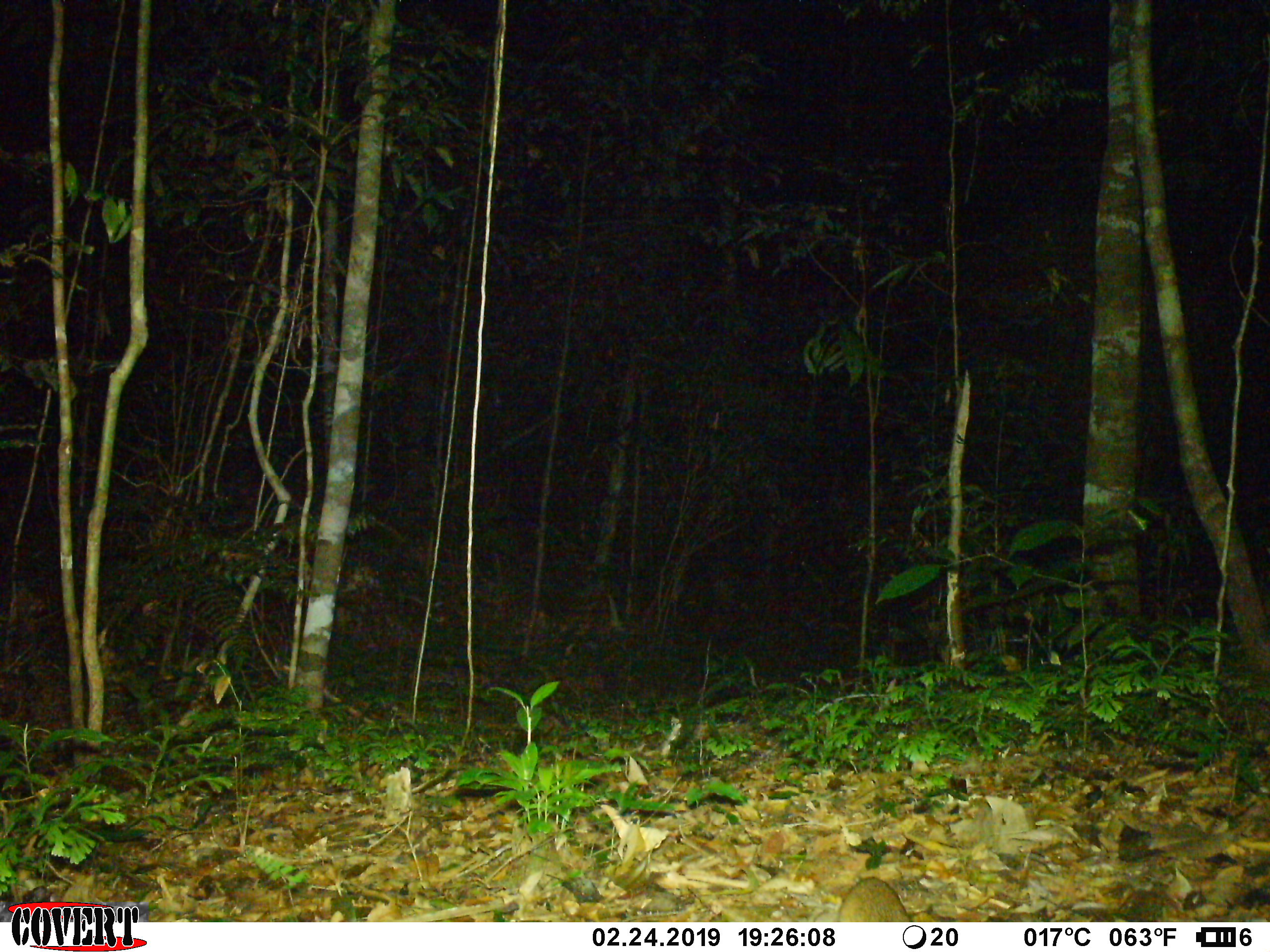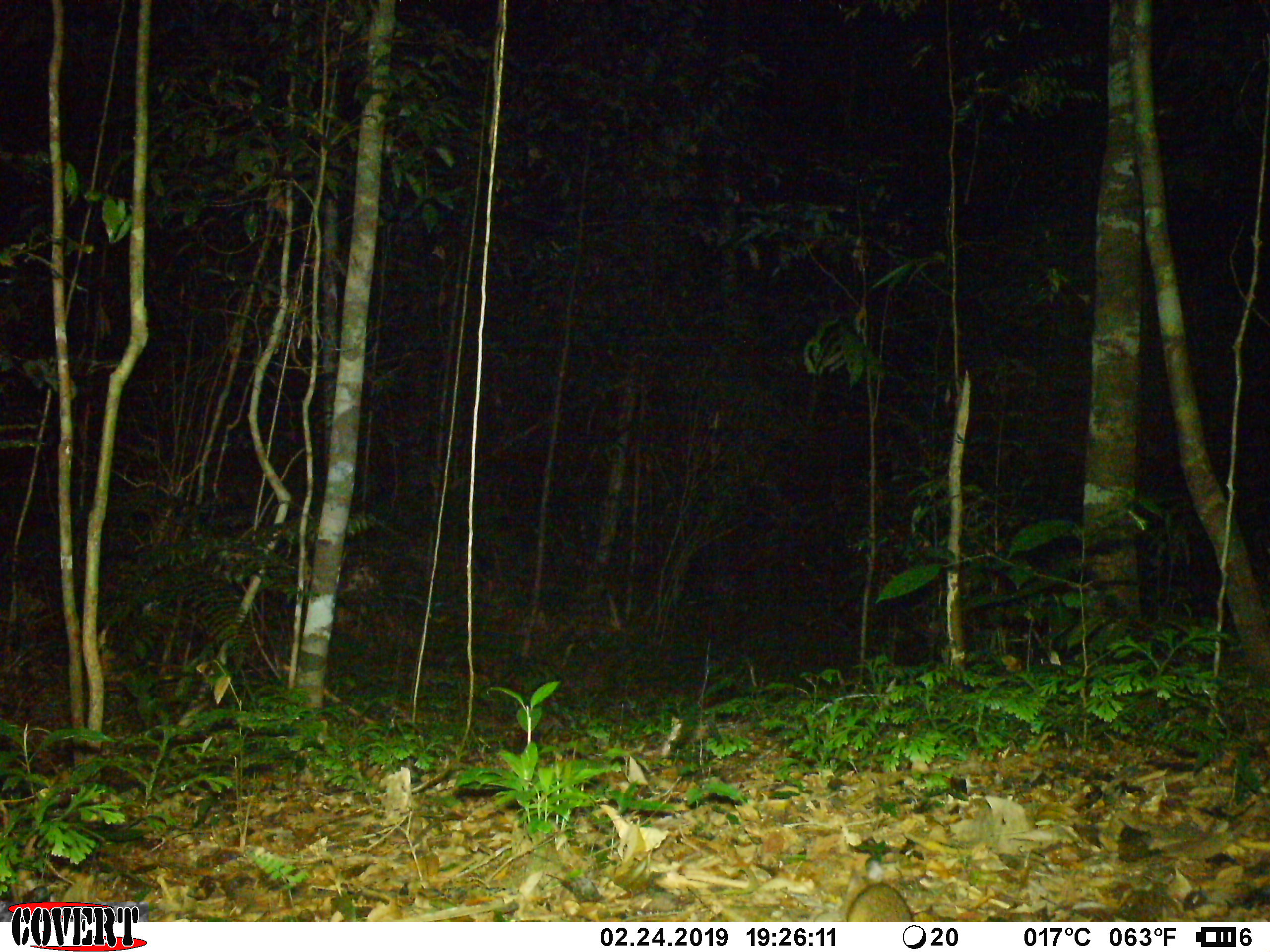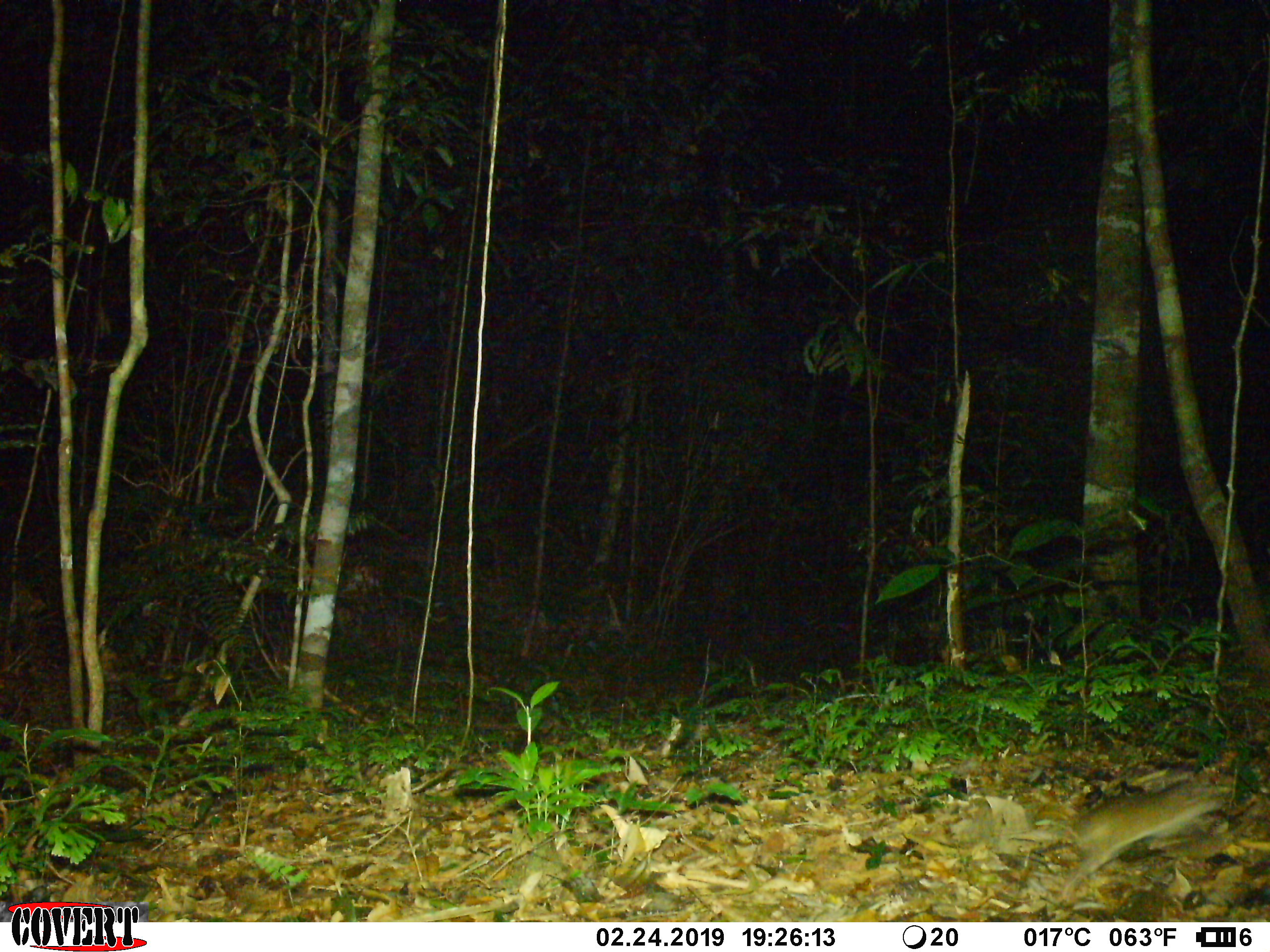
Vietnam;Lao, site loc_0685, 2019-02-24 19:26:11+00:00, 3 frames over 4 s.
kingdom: Animalia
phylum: Chordata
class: Mammalia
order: Rodentia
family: Muridae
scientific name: Muridae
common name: old-world mice and rats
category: unidentified murid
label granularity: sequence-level